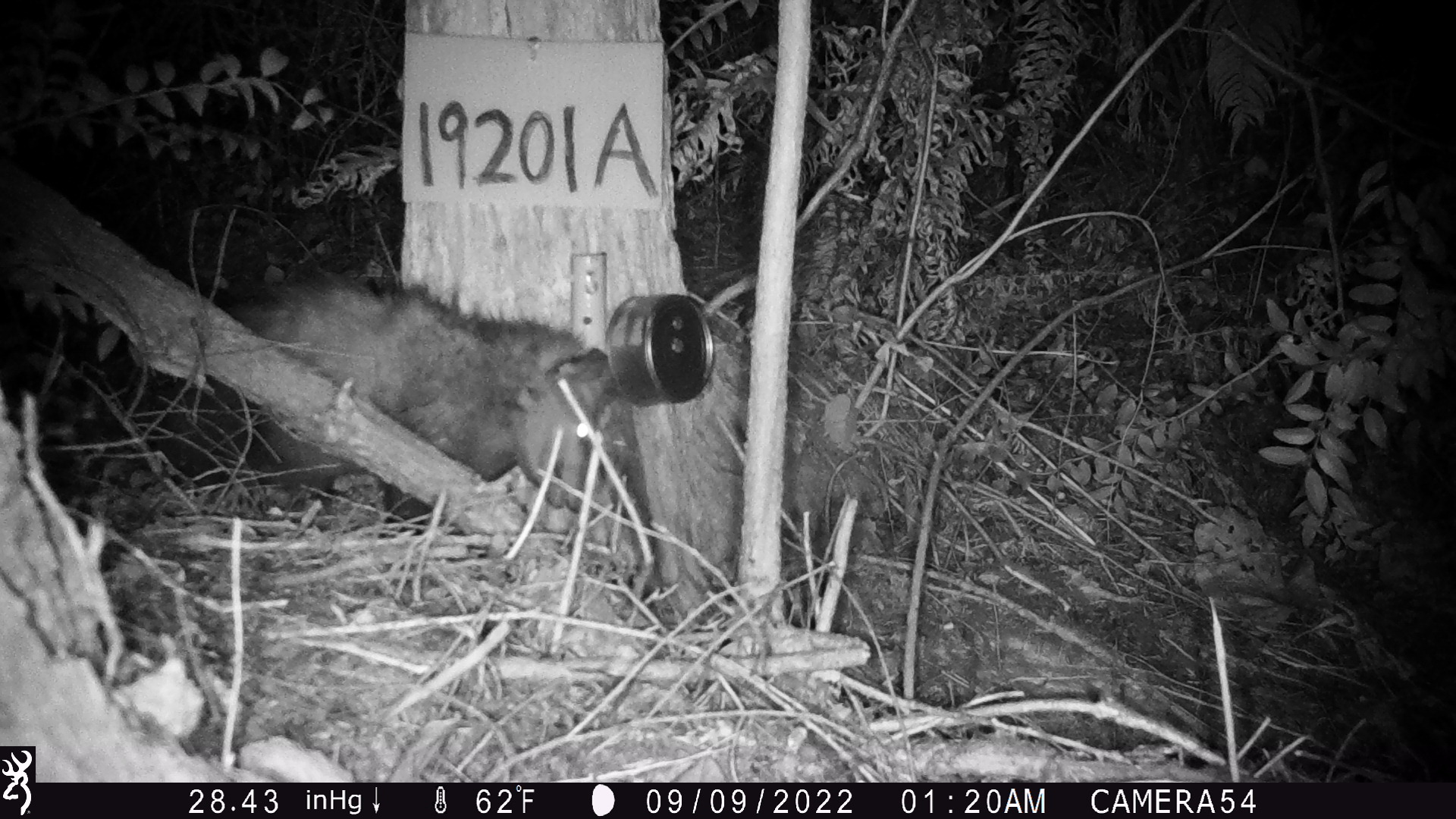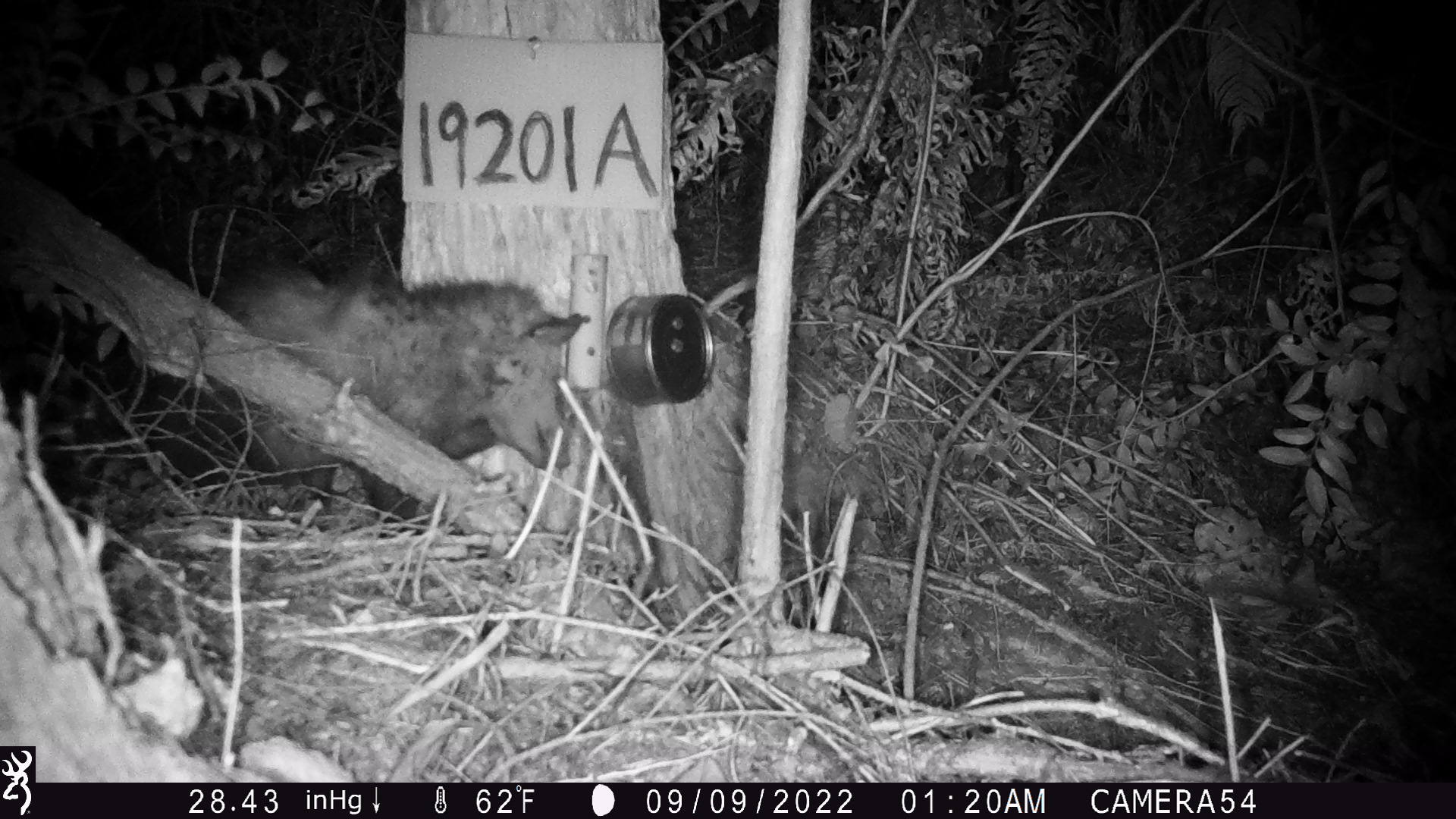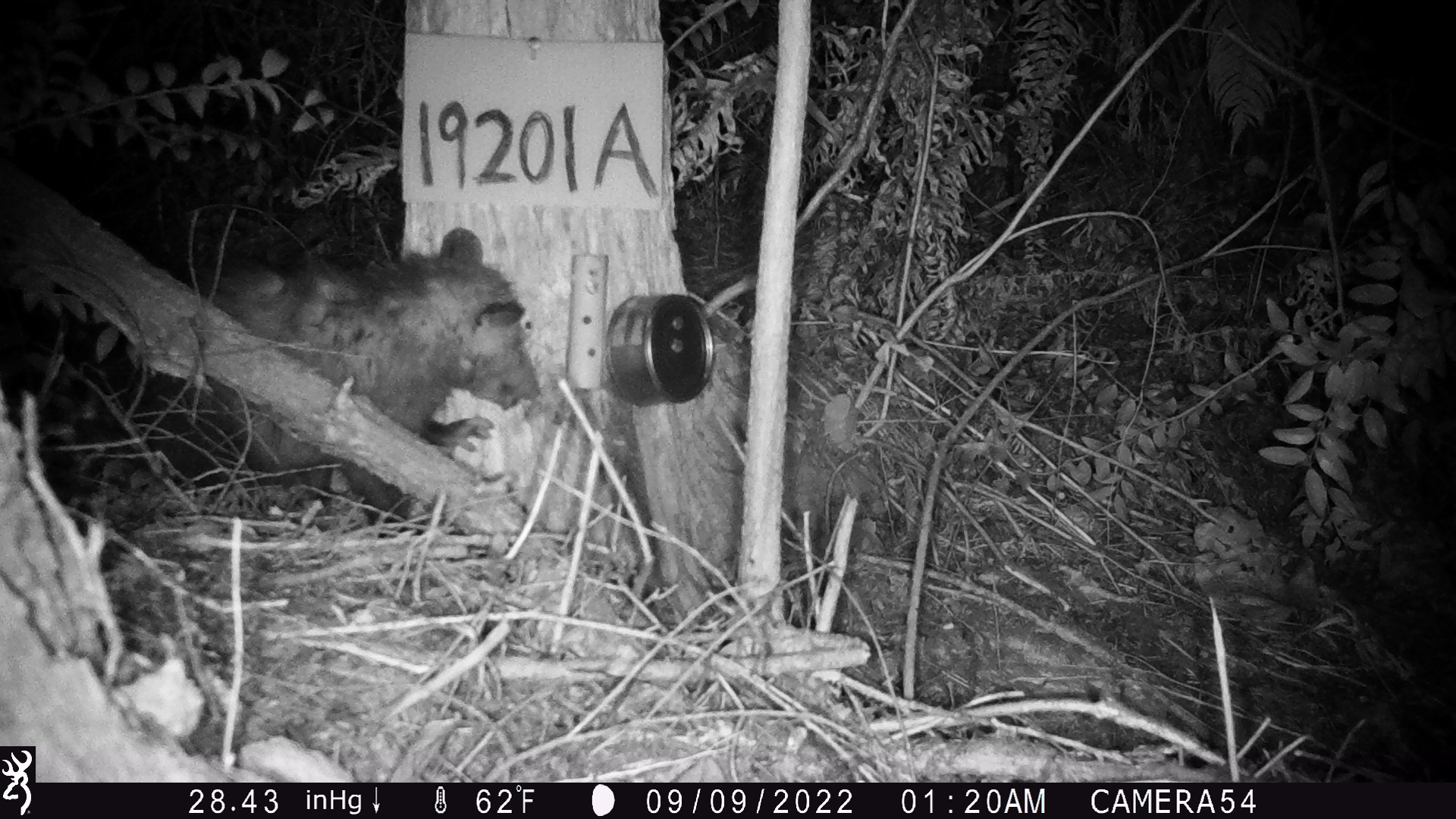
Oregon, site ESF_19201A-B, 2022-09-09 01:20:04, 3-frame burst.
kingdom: Animalia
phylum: Chordata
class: Mammalia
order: Didelphimorphia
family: Didelphidae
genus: Didelphis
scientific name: Didelphis virginiana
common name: virginia opossum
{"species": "virginia opossum (Didelphis virginiana)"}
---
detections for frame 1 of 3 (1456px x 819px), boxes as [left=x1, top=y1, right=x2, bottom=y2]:
virginia opossum: [left=199, top=242, right=651, bottom=588]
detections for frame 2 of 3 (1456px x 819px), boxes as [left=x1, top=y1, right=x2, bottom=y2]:
virginia opossum: [left=191, top=243, right=607, bottom=538]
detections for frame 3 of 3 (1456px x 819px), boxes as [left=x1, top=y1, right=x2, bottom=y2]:
virginia opossum: [left=170, top=221, right=545, bottom=513]